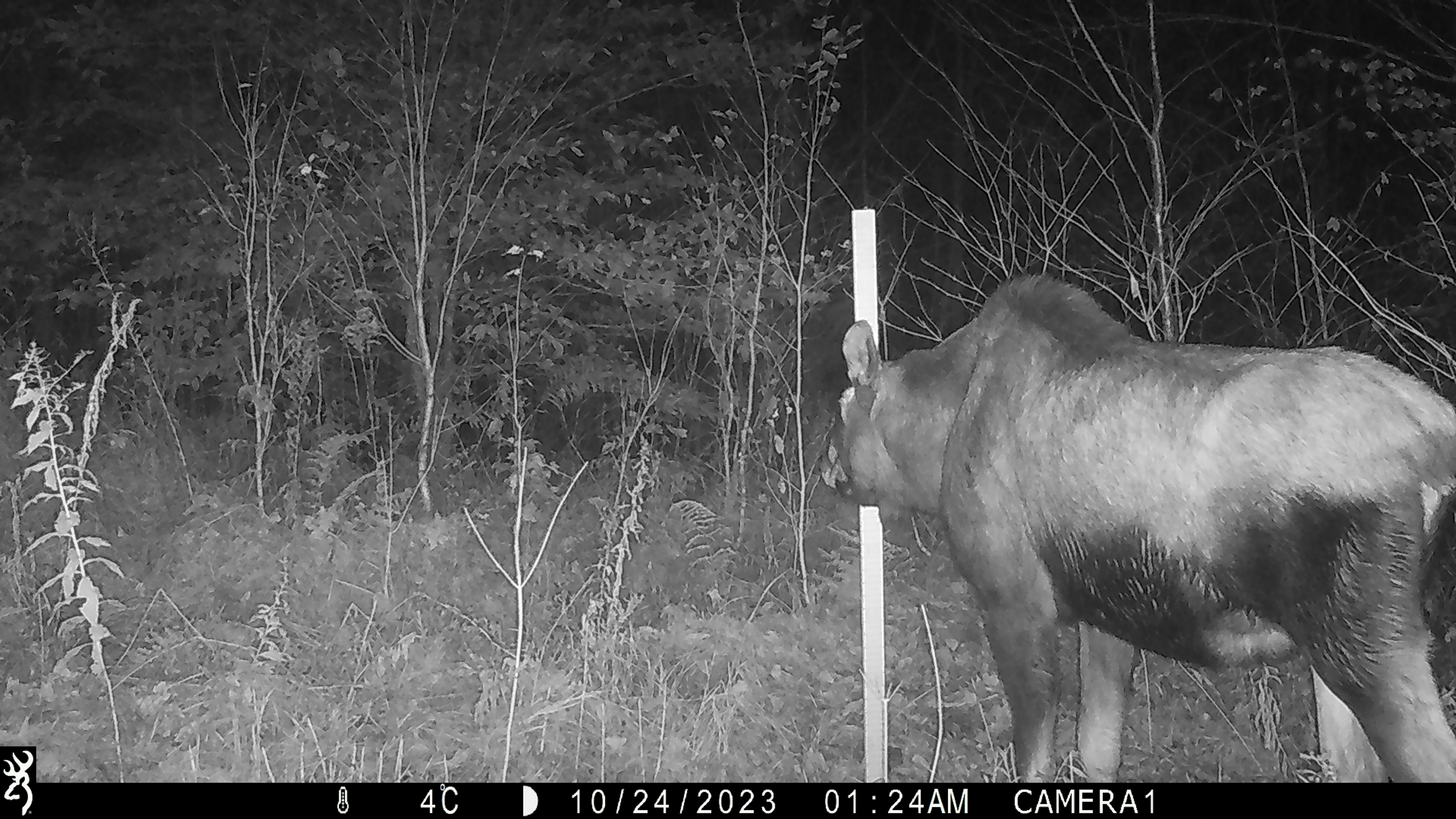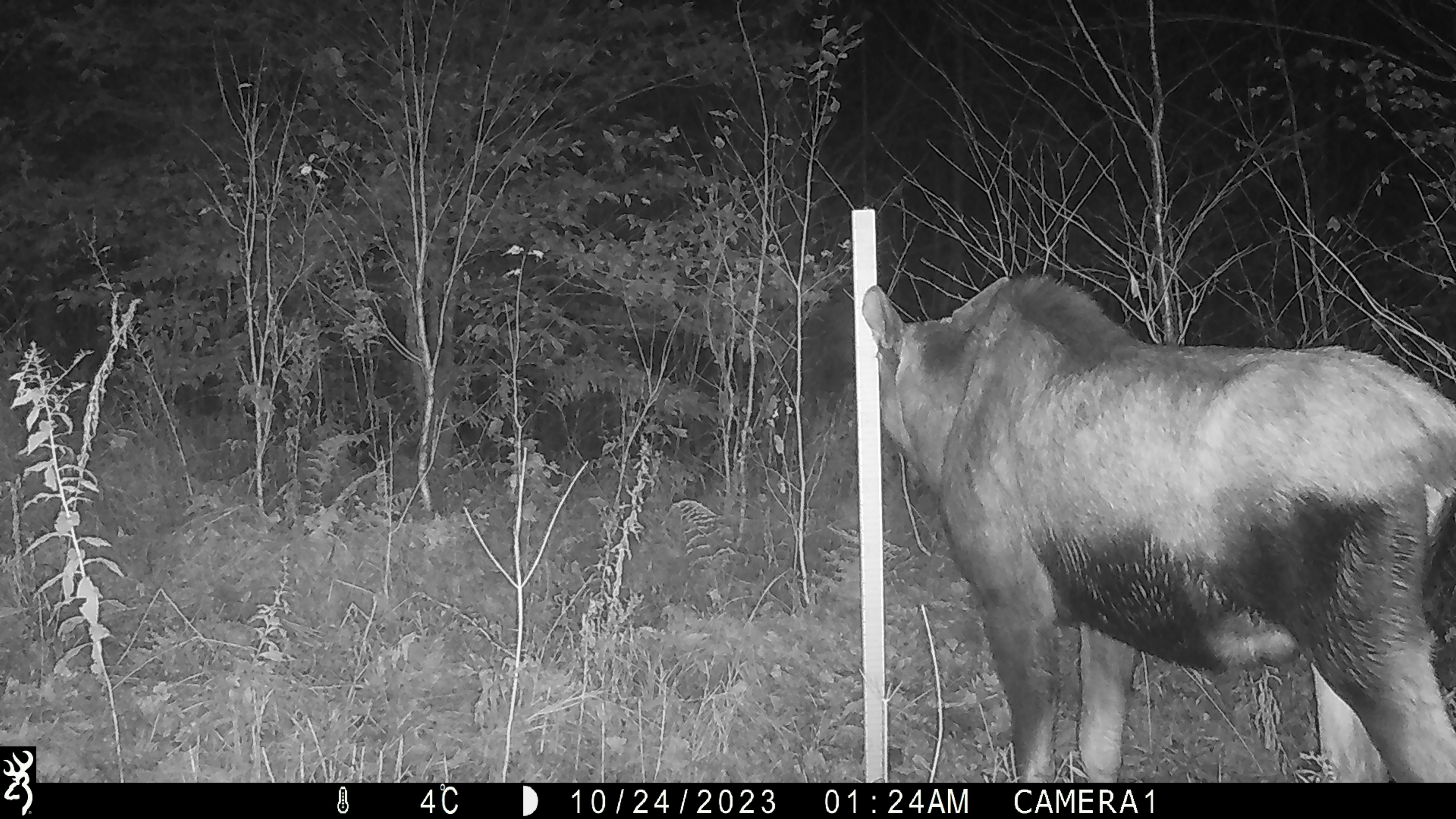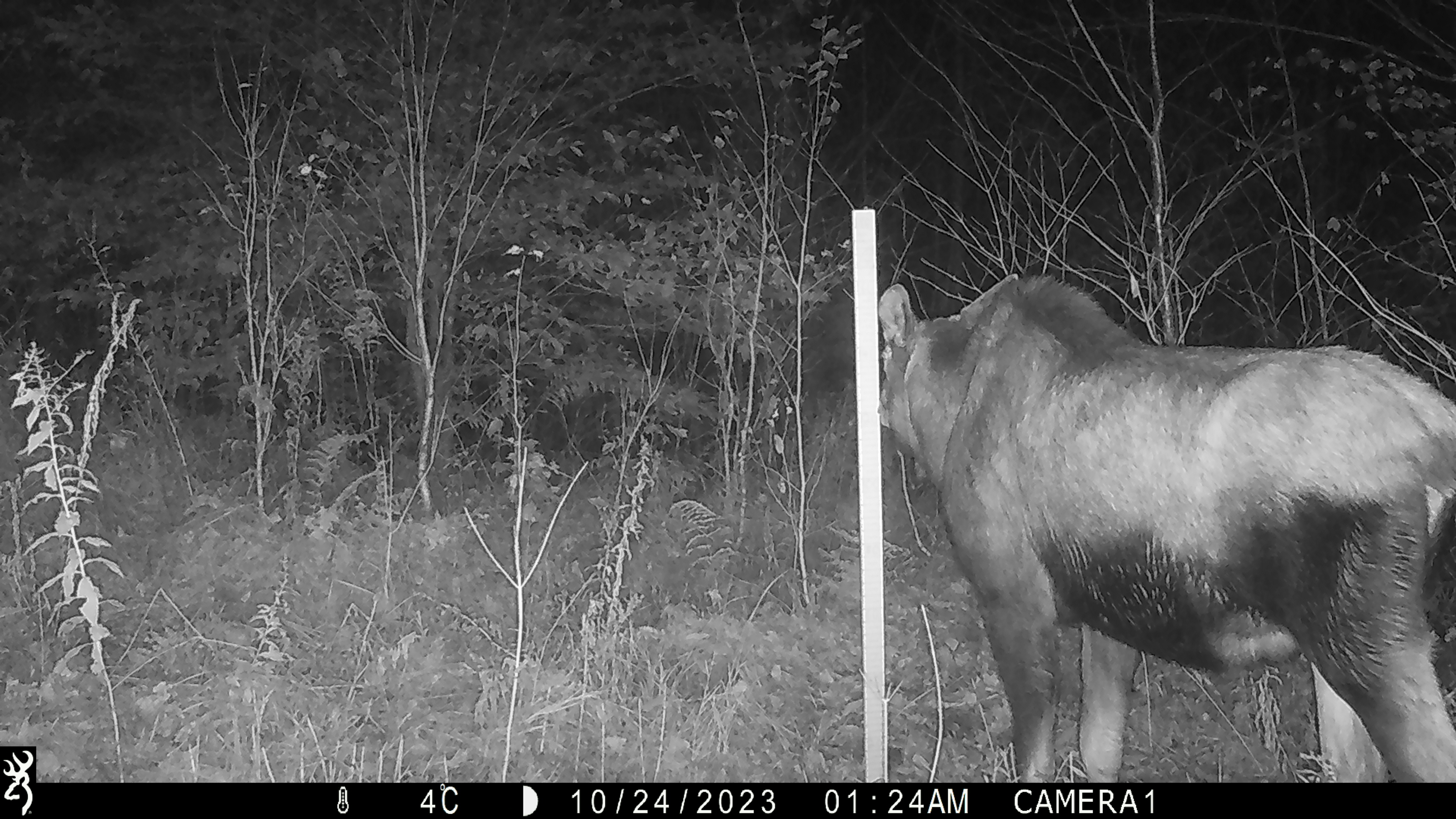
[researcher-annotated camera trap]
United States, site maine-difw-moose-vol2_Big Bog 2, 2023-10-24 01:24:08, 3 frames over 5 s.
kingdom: Animalia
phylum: Chordata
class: Mammalia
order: Artiodactyla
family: Cervidae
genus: Alces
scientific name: Alces alces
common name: moose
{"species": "moose (Alces alces)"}